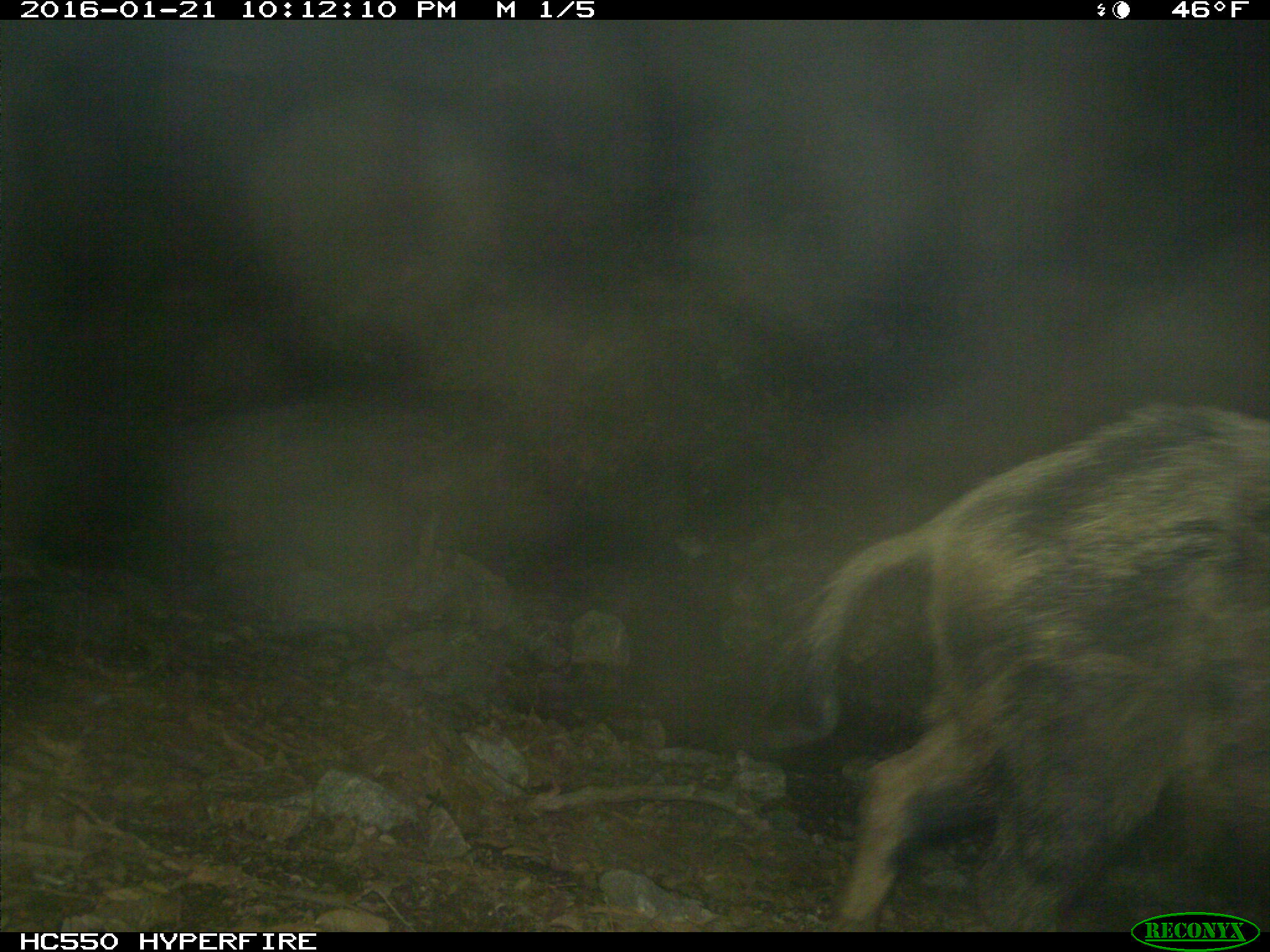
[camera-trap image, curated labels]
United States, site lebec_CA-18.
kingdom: Animalia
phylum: Chordata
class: Mammalia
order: Artiodactyla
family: Suidae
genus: Sus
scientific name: Sus scrofa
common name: wild boar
Sus scrofa (wild boar).